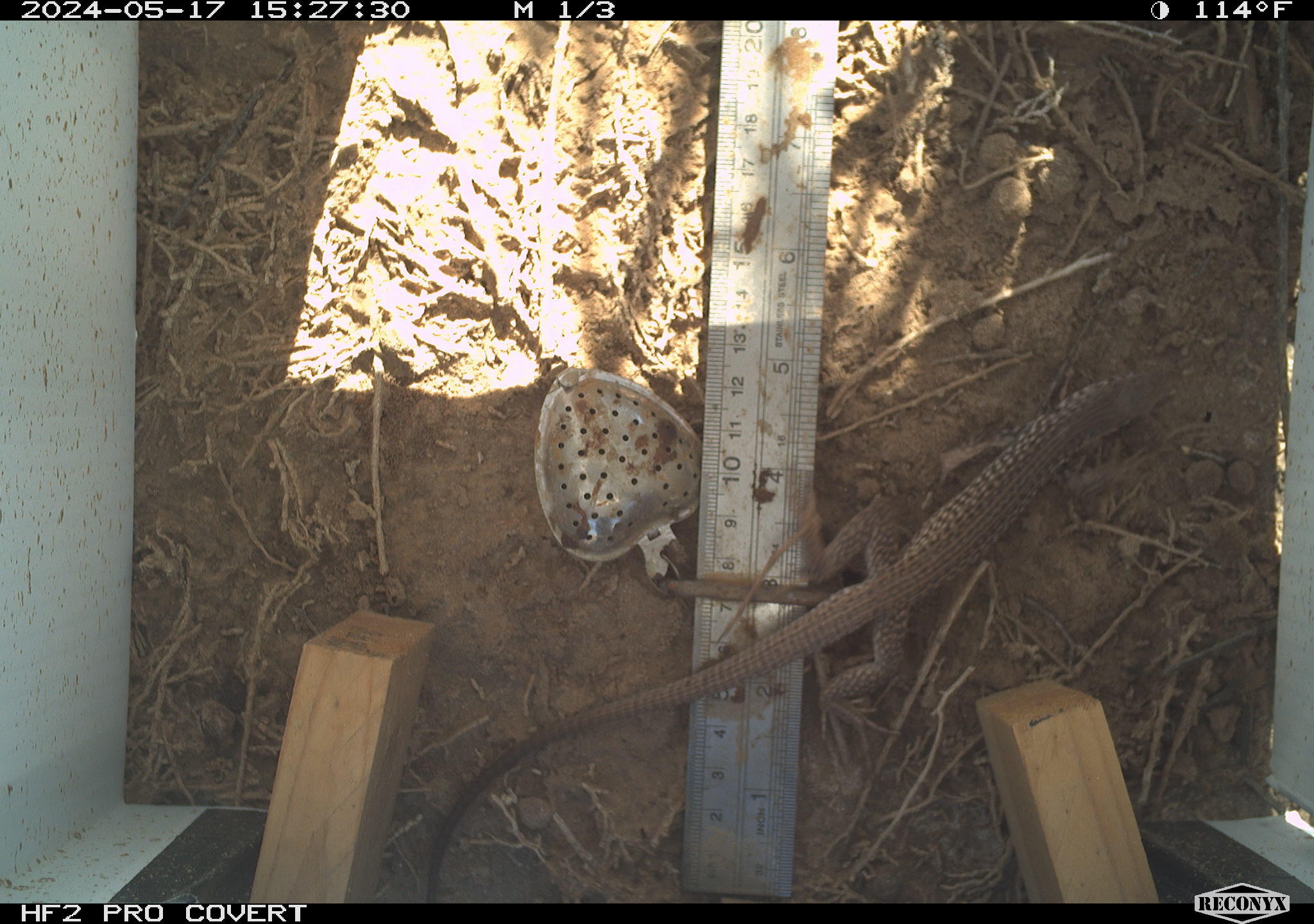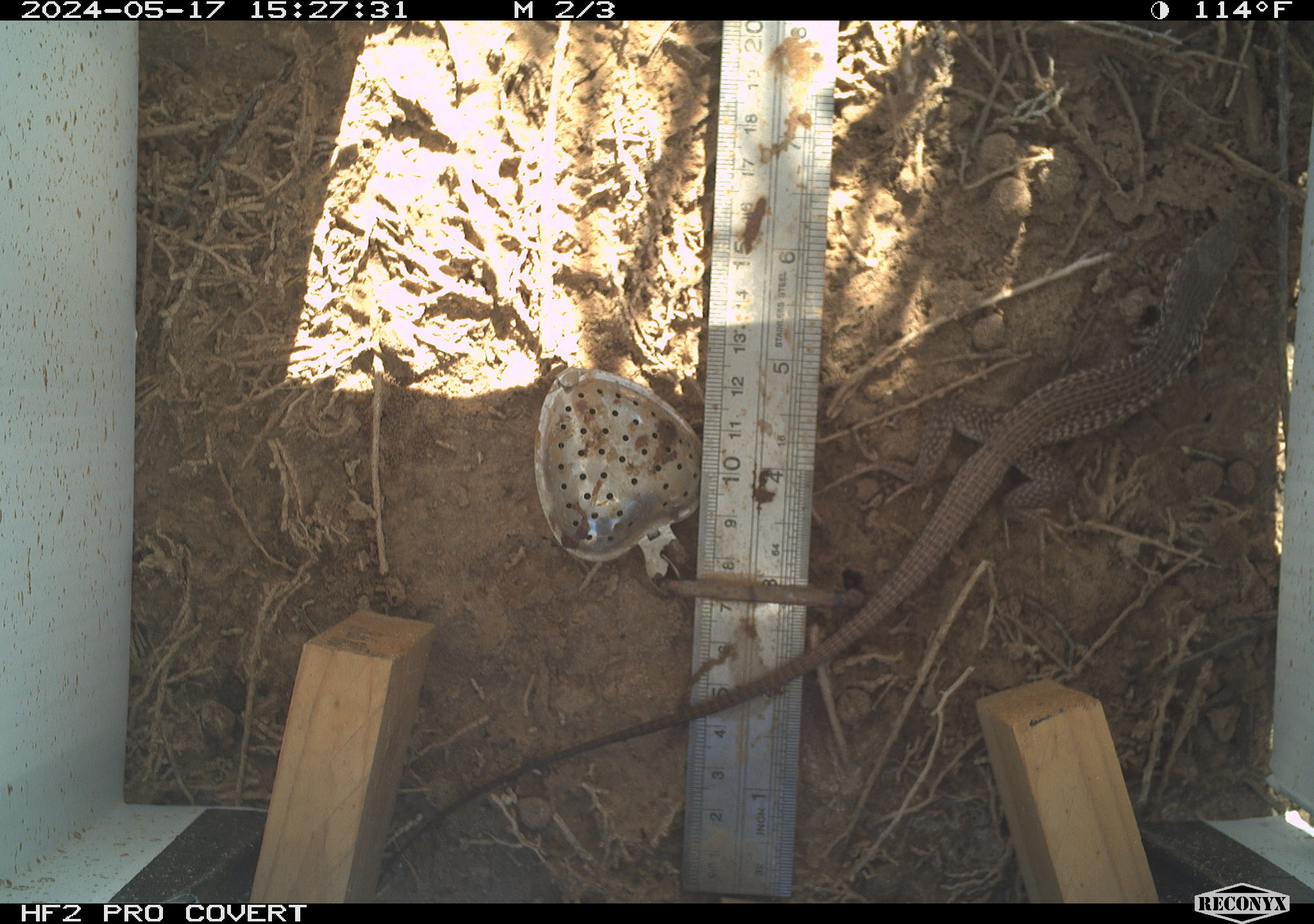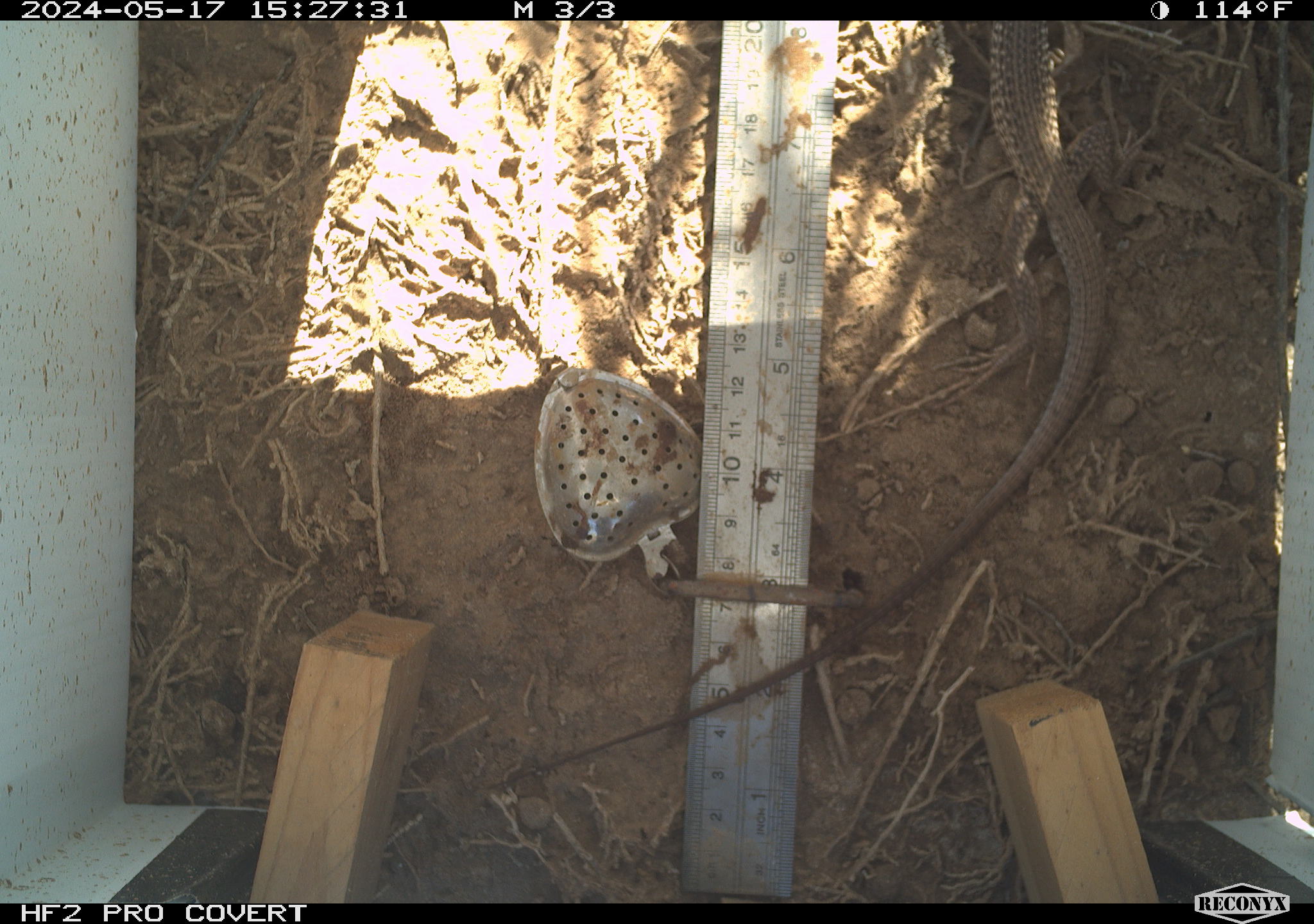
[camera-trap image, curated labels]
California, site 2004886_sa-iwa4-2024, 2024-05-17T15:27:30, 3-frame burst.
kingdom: Animalia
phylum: Chordata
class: Reptilia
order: Squamata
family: Teiidae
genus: Aspidoscelis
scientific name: Aspidoscelis tigris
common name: western whiptail